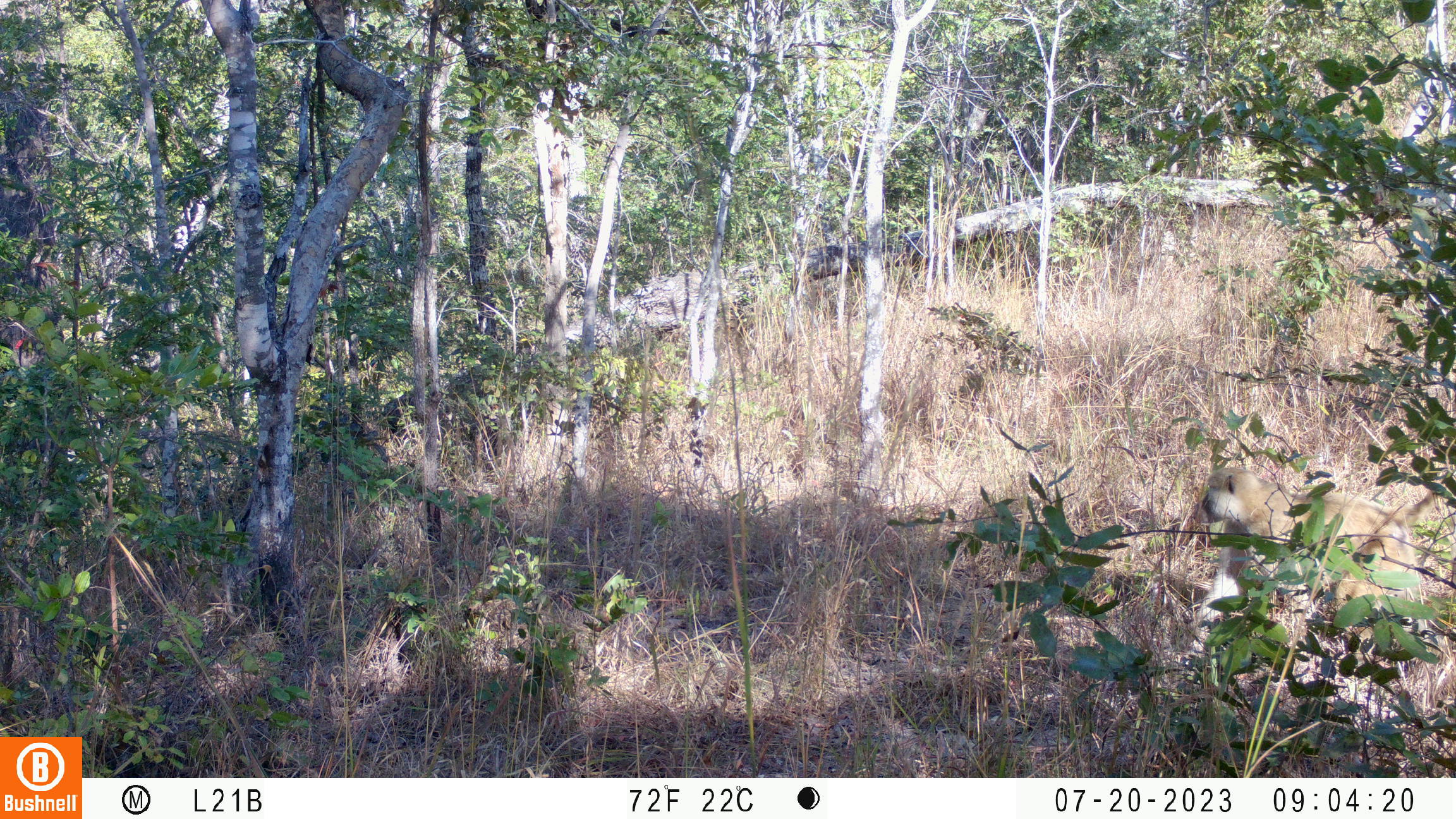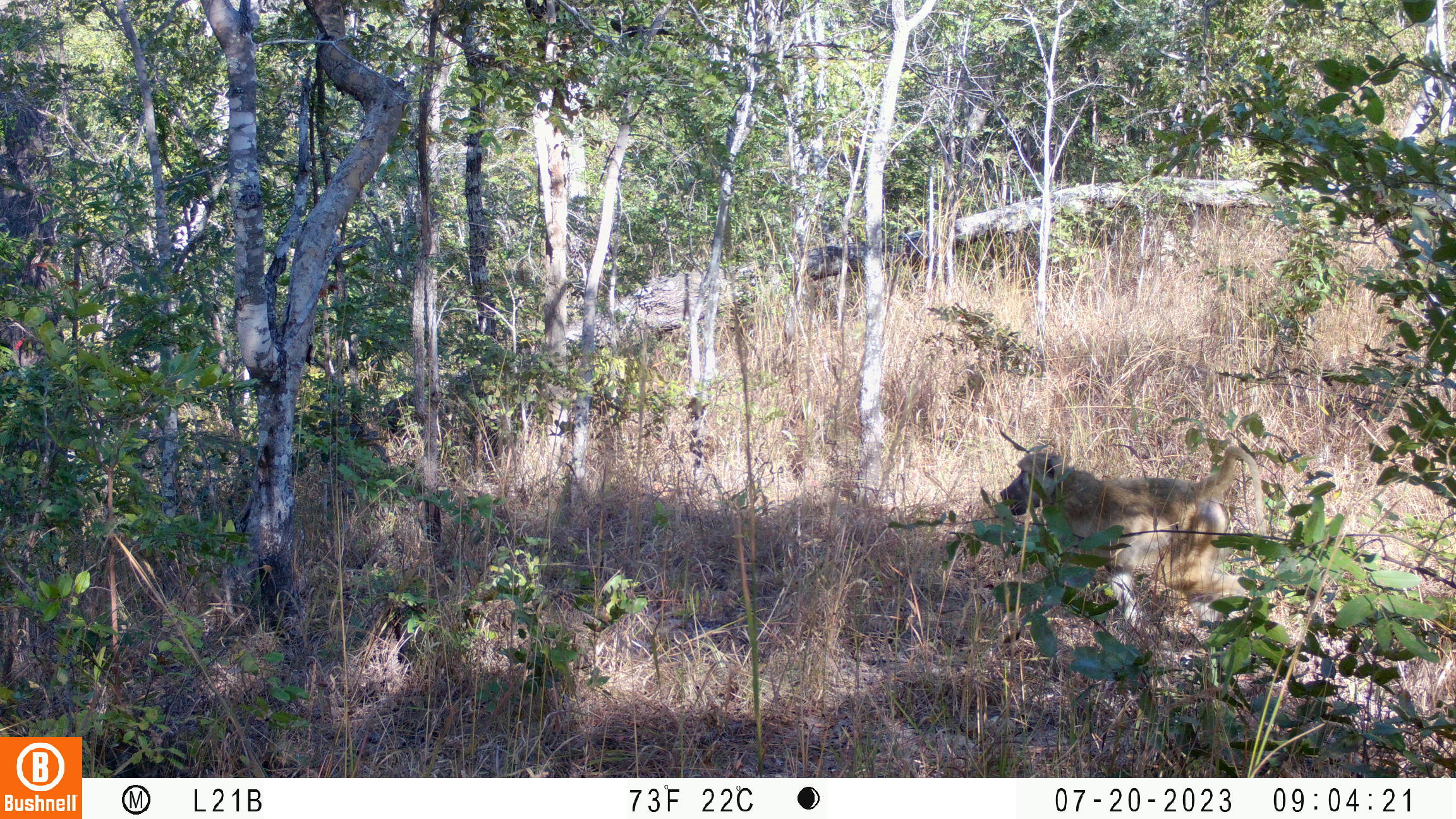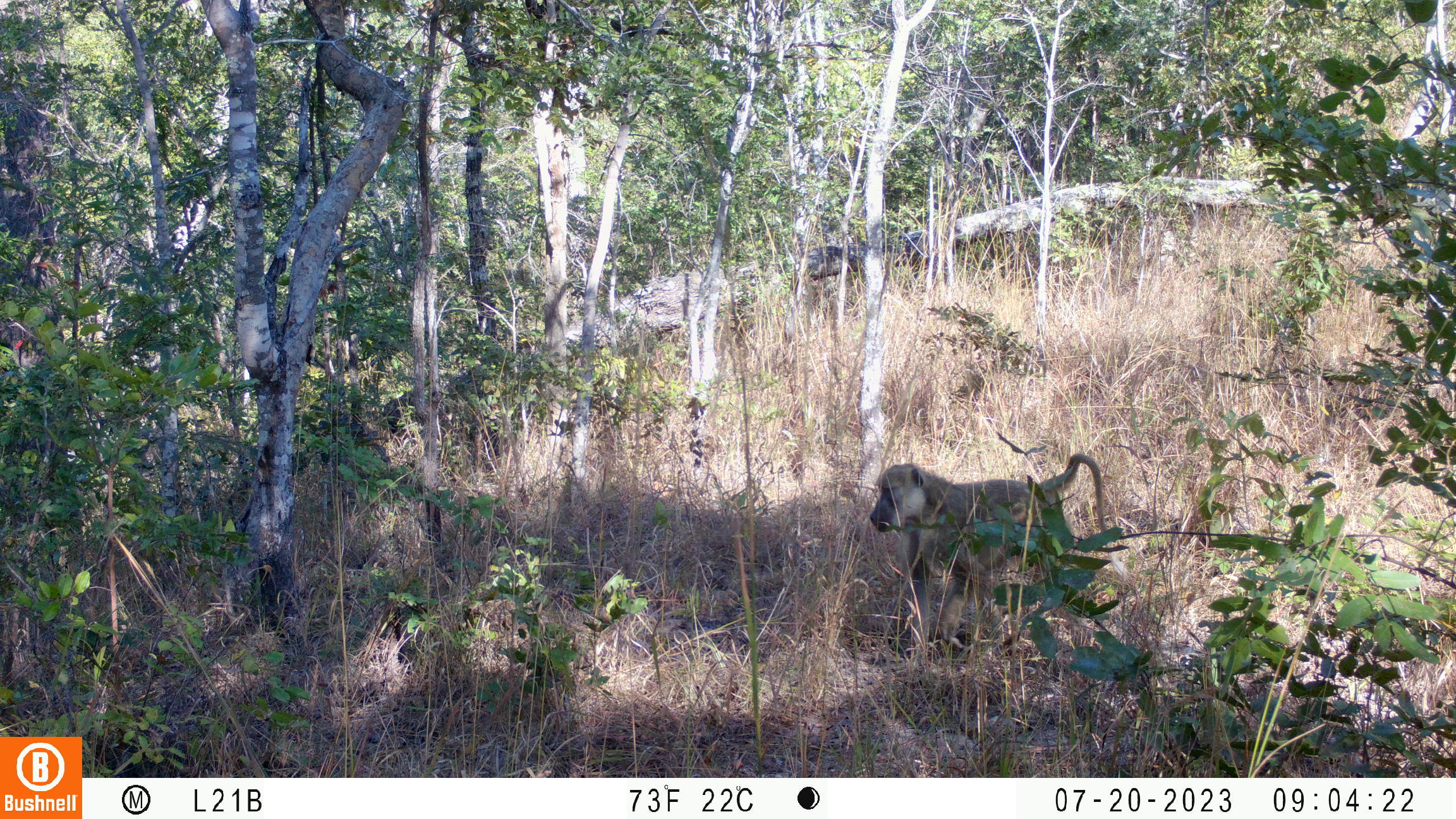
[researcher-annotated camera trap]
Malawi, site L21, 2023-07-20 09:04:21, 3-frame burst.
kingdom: Animalia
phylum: Chordata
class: Mammalia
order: Primates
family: Cercopithecidae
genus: Papio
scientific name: Papio cynocephalus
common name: yellow baboon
Yellow baboon (Papio cynocephalus), count 1.